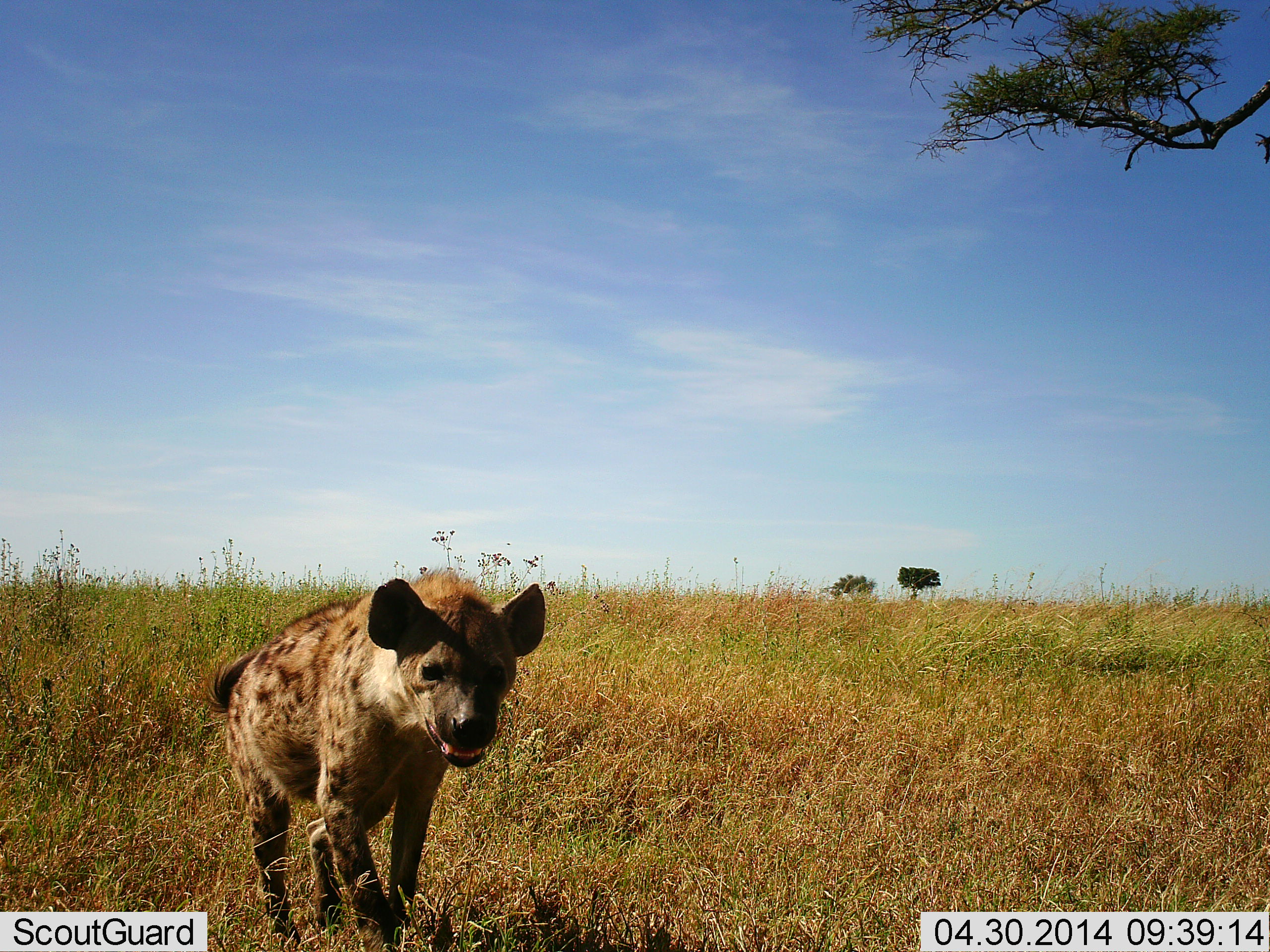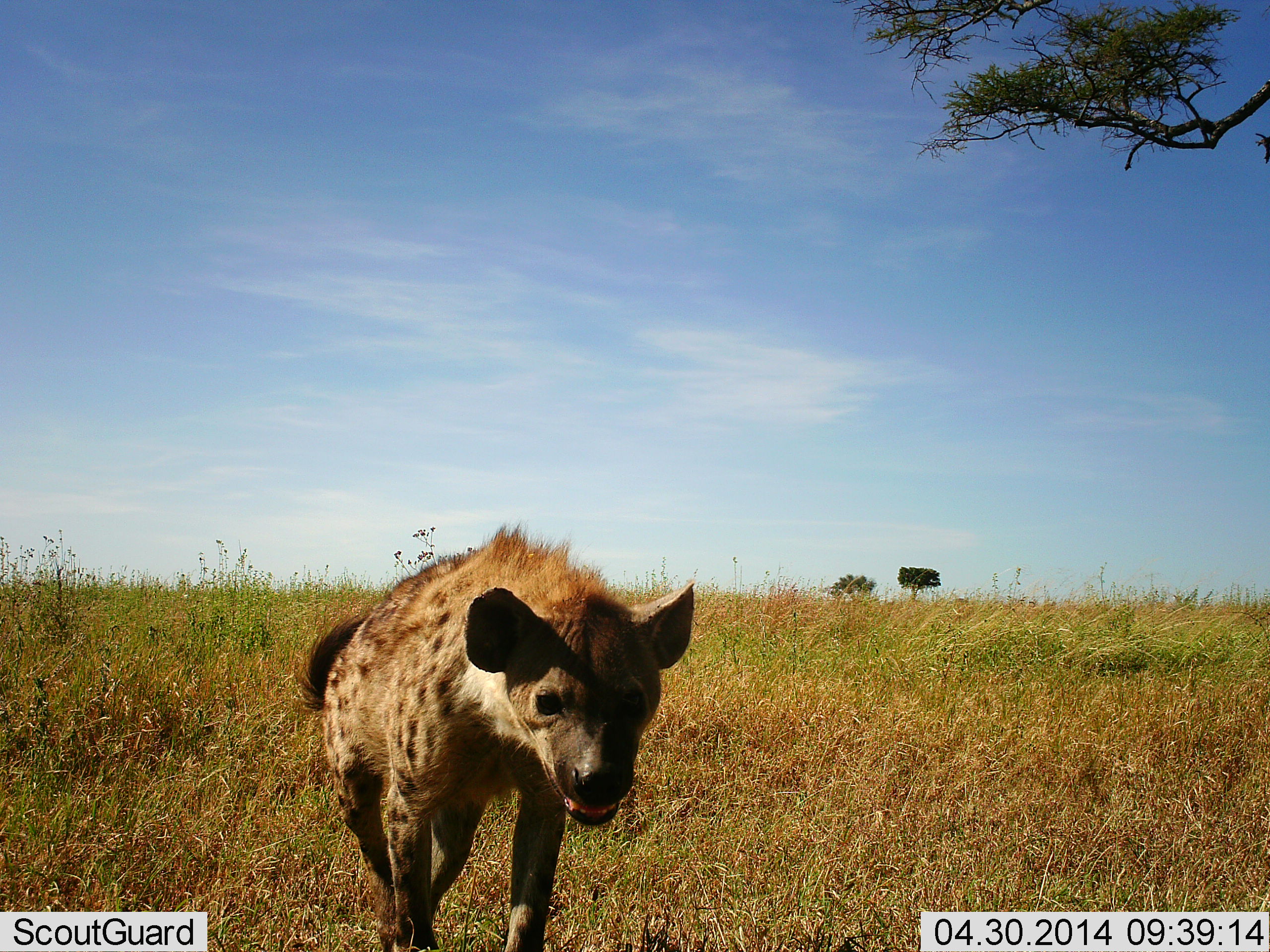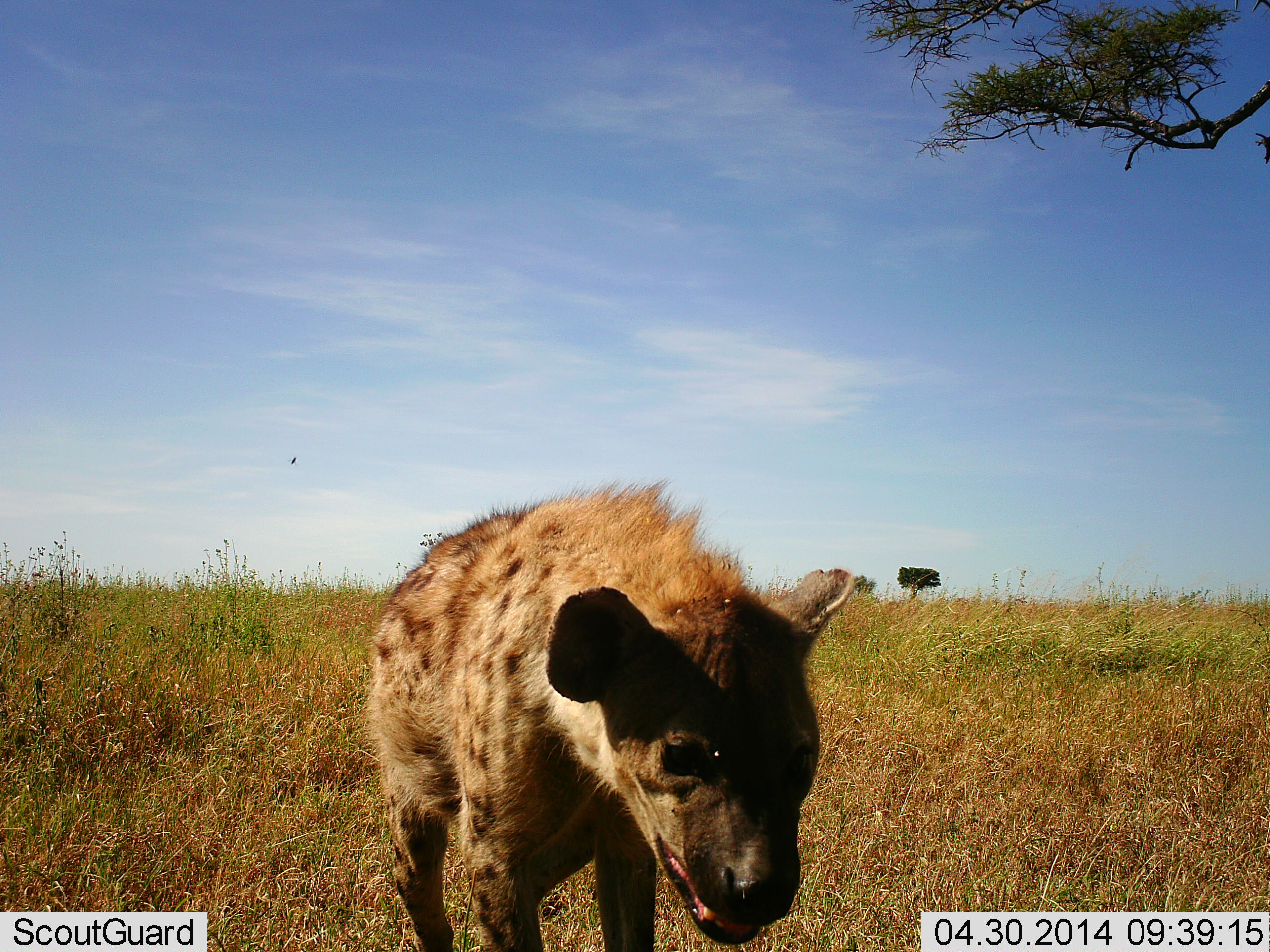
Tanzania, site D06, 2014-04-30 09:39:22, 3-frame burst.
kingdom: Animalia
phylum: Chordata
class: Mammalia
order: Carnivora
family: Hyaenidae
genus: Crocuta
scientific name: Crocuta crocuta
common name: spotted hyena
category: hyenaspotted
Hyenaspotted (spotted hyena) (Crocuta crocuta), count 1. Behavior (volunteer vote fractions): standing 18%, resting 0%, moving 91%, interacting 0%. Young present (vote fraction): 0%. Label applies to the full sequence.